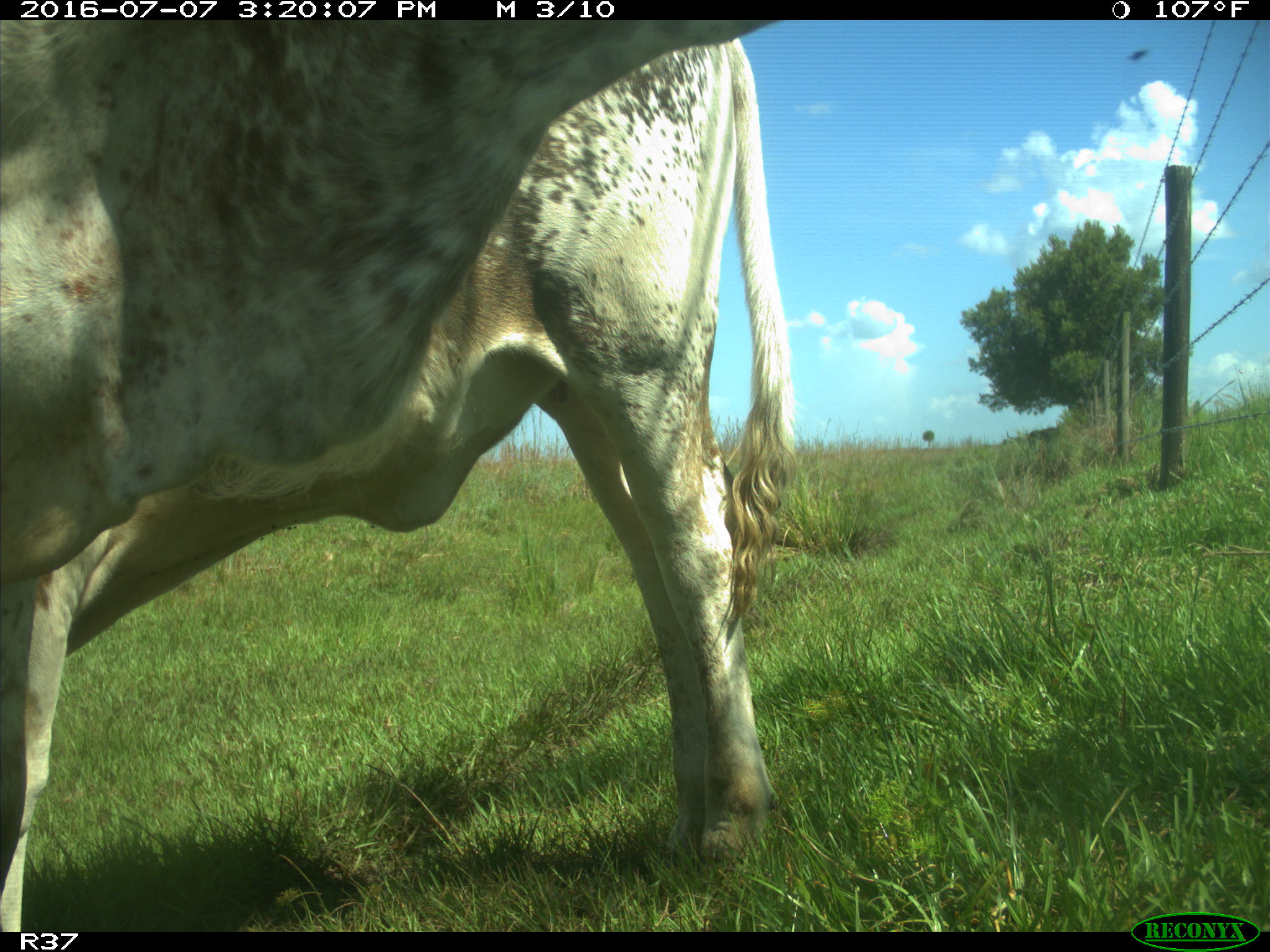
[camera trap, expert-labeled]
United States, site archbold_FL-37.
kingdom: Animalia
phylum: Chordata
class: Mammalia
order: Artiodactyla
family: Bovidae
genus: Bos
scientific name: Bos taurus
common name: domestic cow